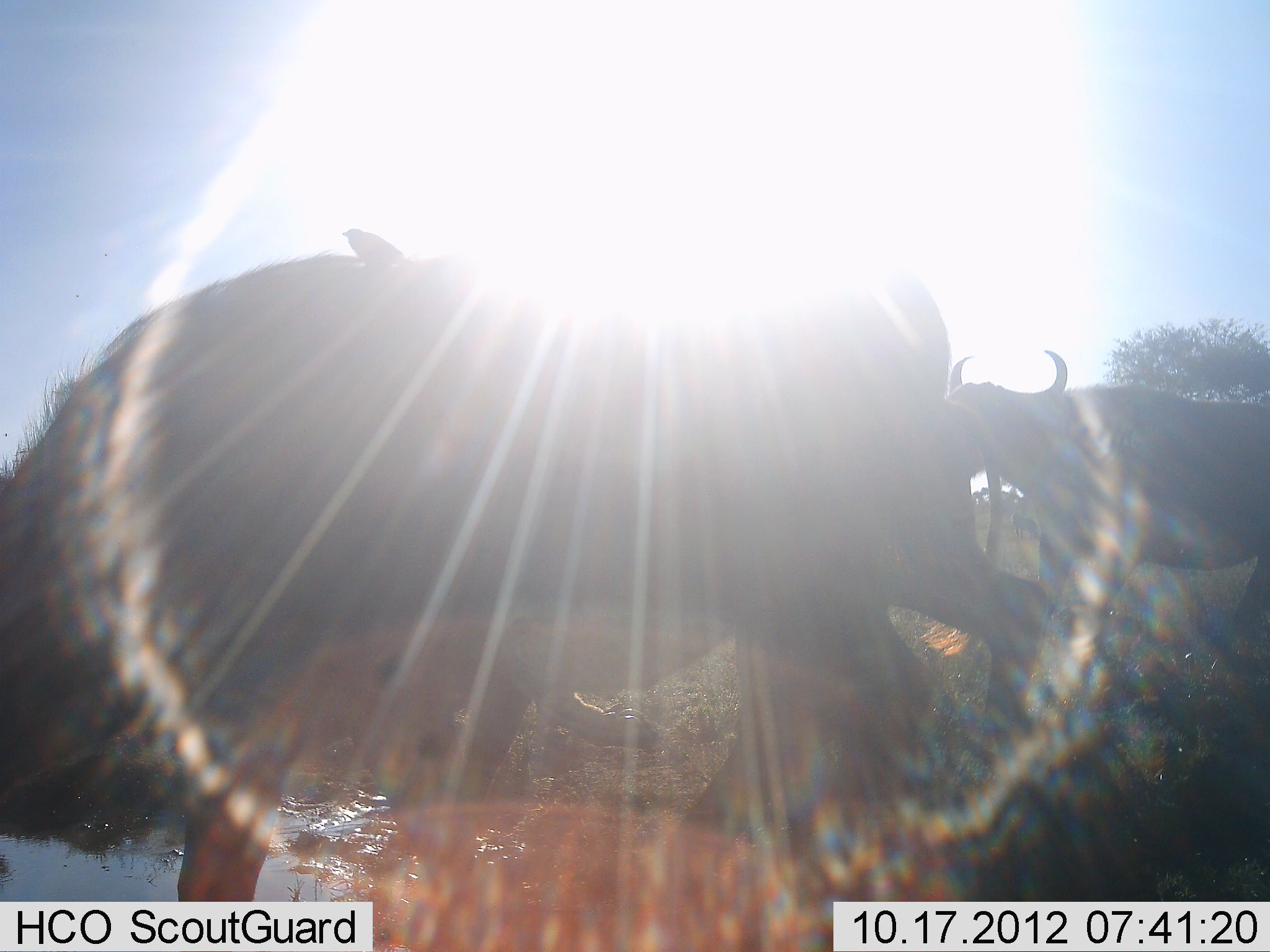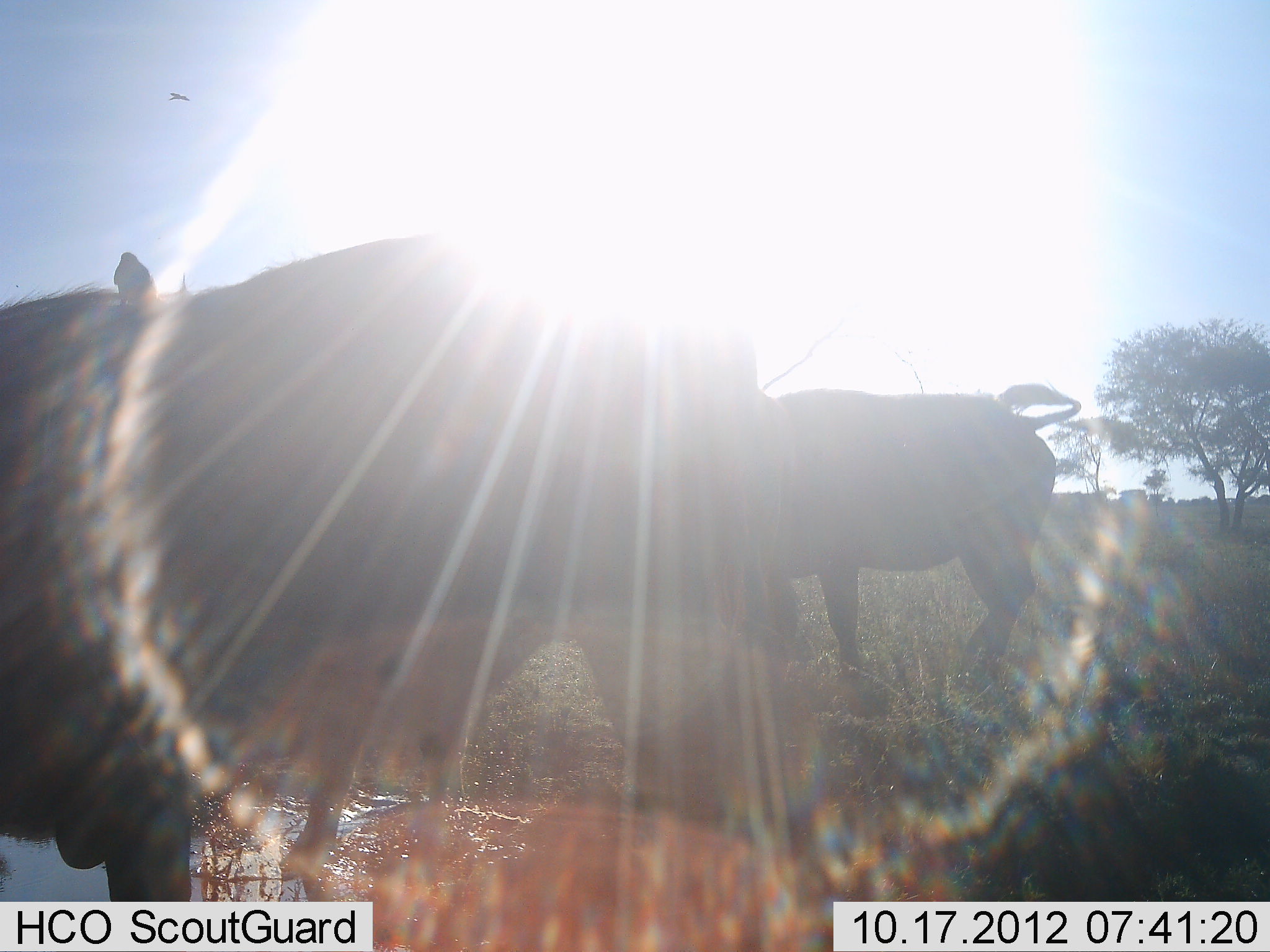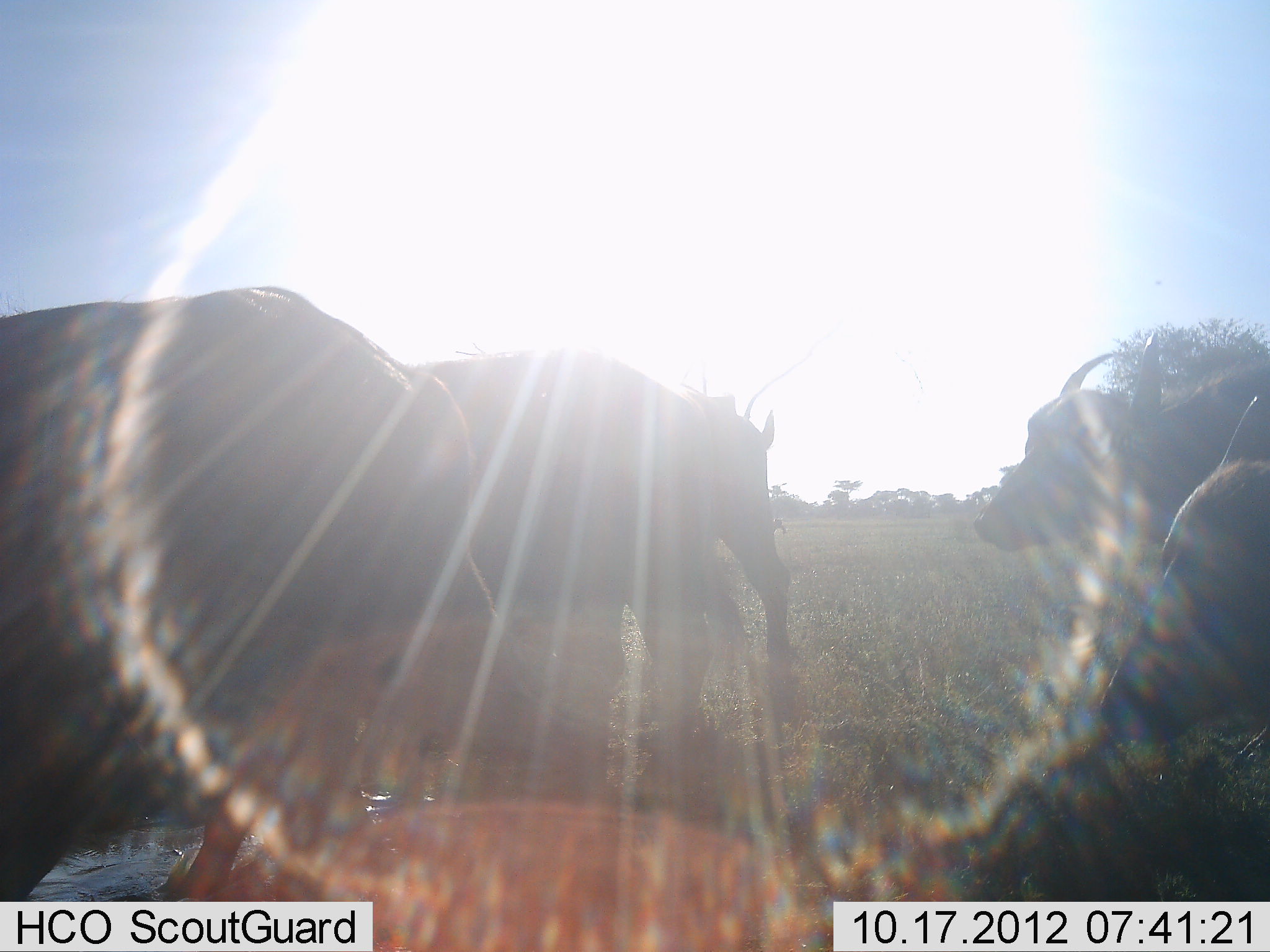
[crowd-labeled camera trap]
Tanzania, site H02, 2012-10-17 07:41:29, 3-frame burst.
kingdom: Animalia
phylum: Chordata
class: Mammalia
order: Artiodactyla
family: Bovidae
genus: Syncerus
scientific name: Syncerus caffer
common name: cape buffalo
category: buffalo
Buffalo (cape buffalo) (Syncerus caffer), count 4. Behavior (volunteer vote fractions): standing 18%, resting 0%, moving 82%, interacting 0%. Young present (vote fraction): 0%. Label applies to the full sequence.